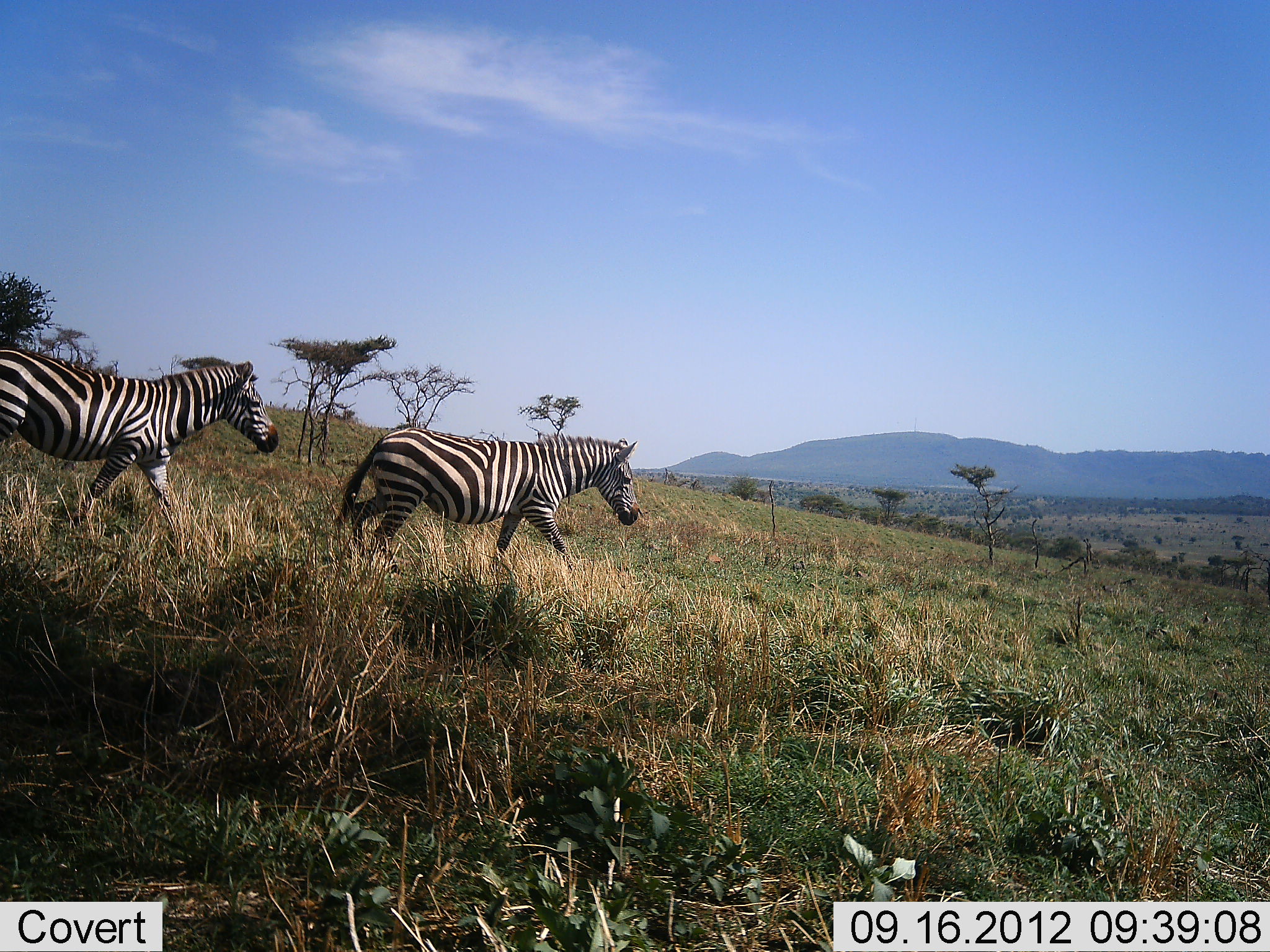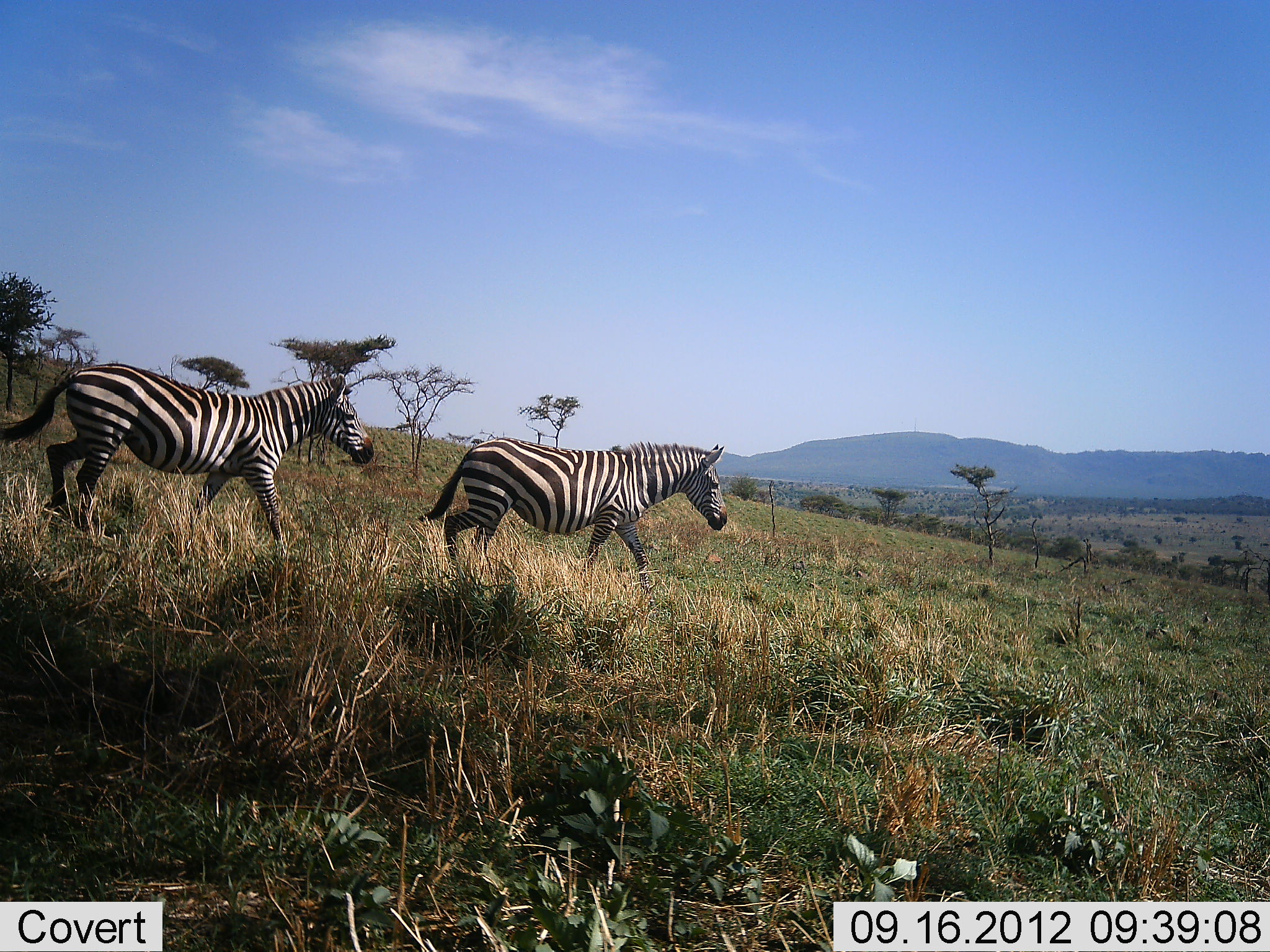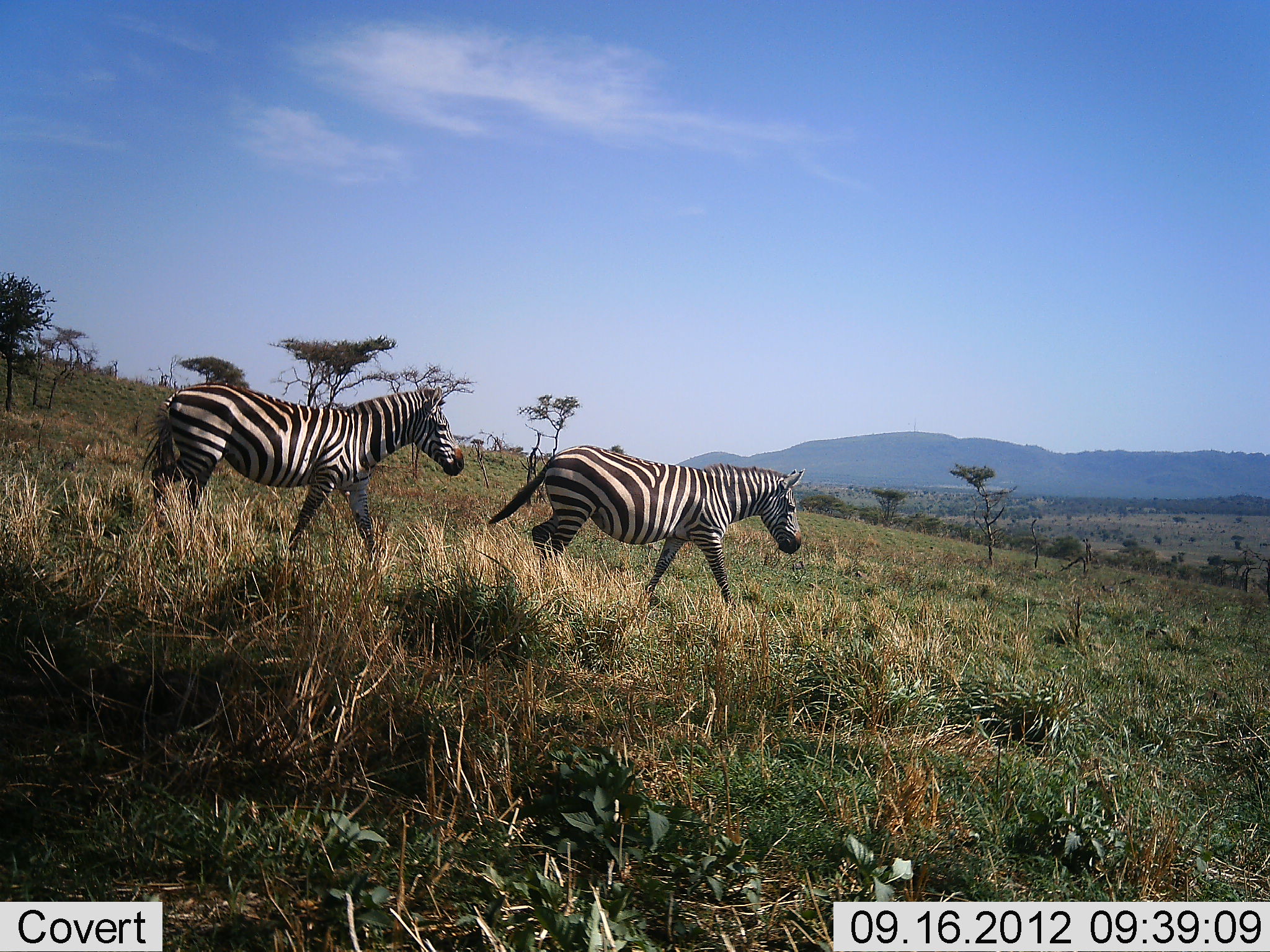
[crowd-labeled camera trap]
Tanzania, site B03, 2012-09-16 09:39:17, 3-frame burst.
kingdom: Animalia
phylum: Chordata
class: Mammalia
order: Perissodactyla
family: Equidae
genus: Equus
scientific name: Equus quagga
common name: plains zebra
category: zebra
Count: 2.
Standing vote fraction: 0%.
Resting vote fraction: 0%.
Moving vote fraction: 100%.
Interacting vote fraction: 0%.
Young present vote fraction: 0%.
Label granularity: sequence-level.